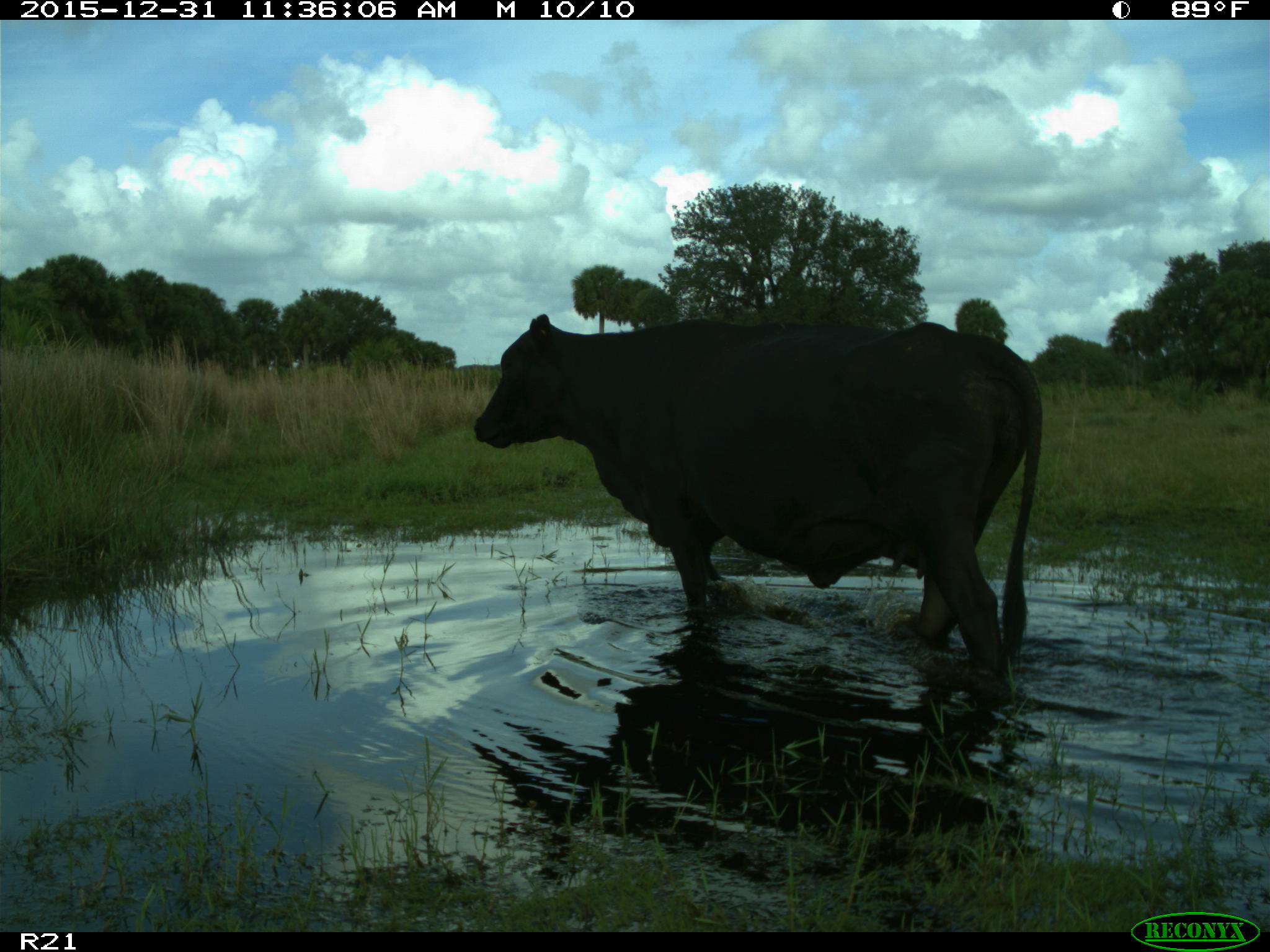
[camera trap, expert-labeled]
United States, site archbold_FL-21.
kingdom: Animalia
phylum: Chordata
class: Mammalia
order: Artiodactyla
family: Bovidae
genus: Bos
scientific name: Bos taurus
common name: domestic cow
Bos taurus (domestic cow).